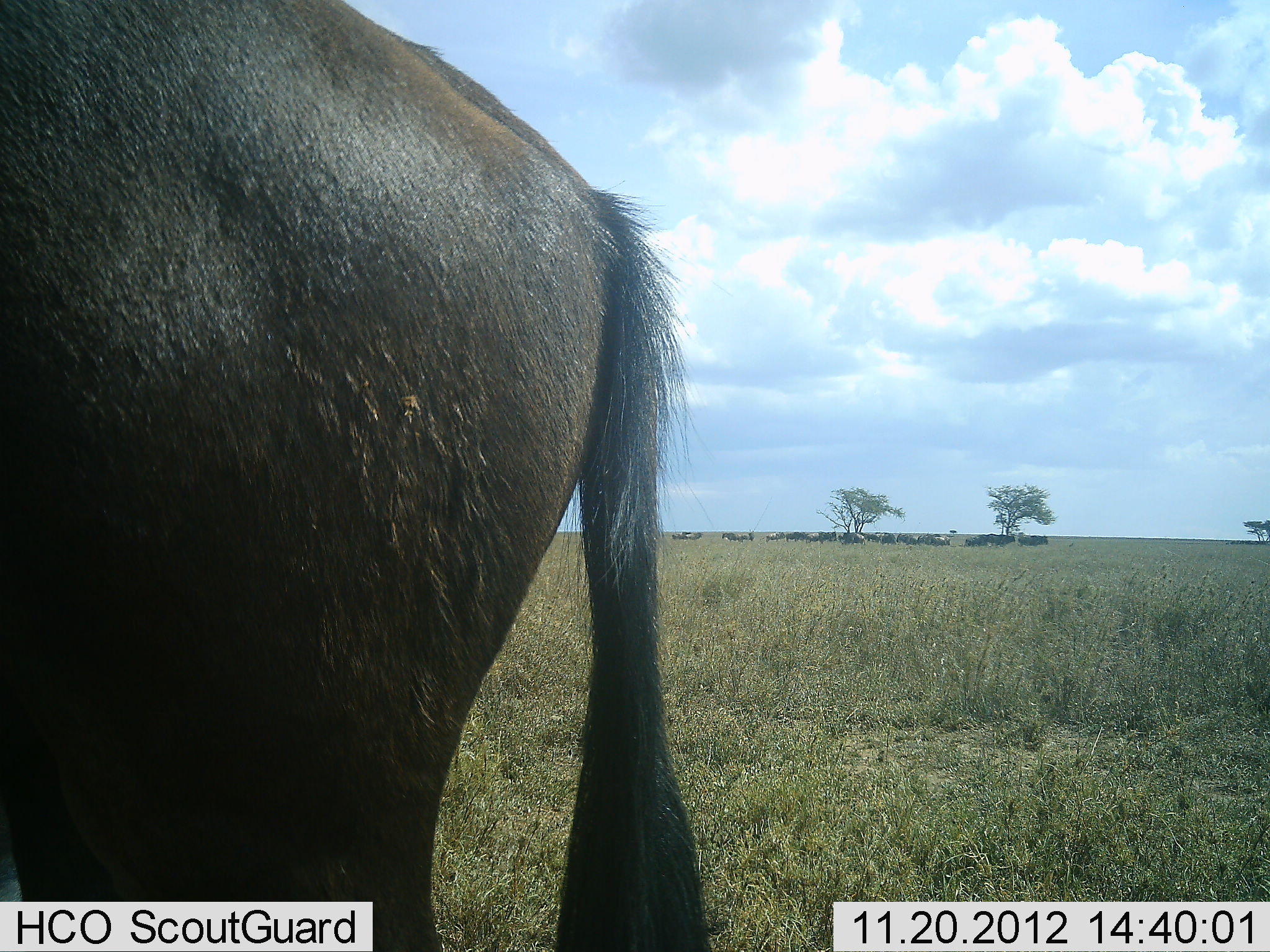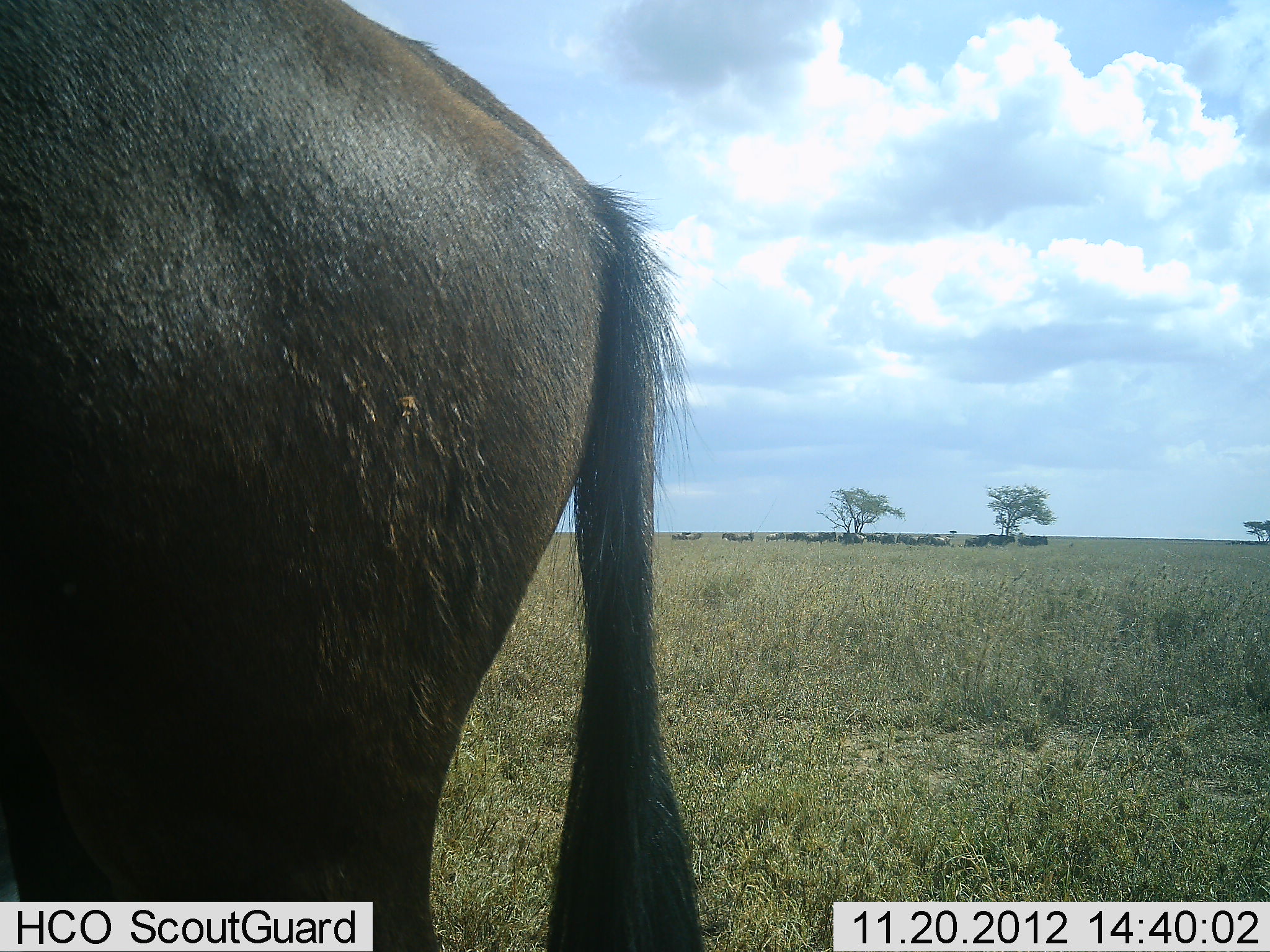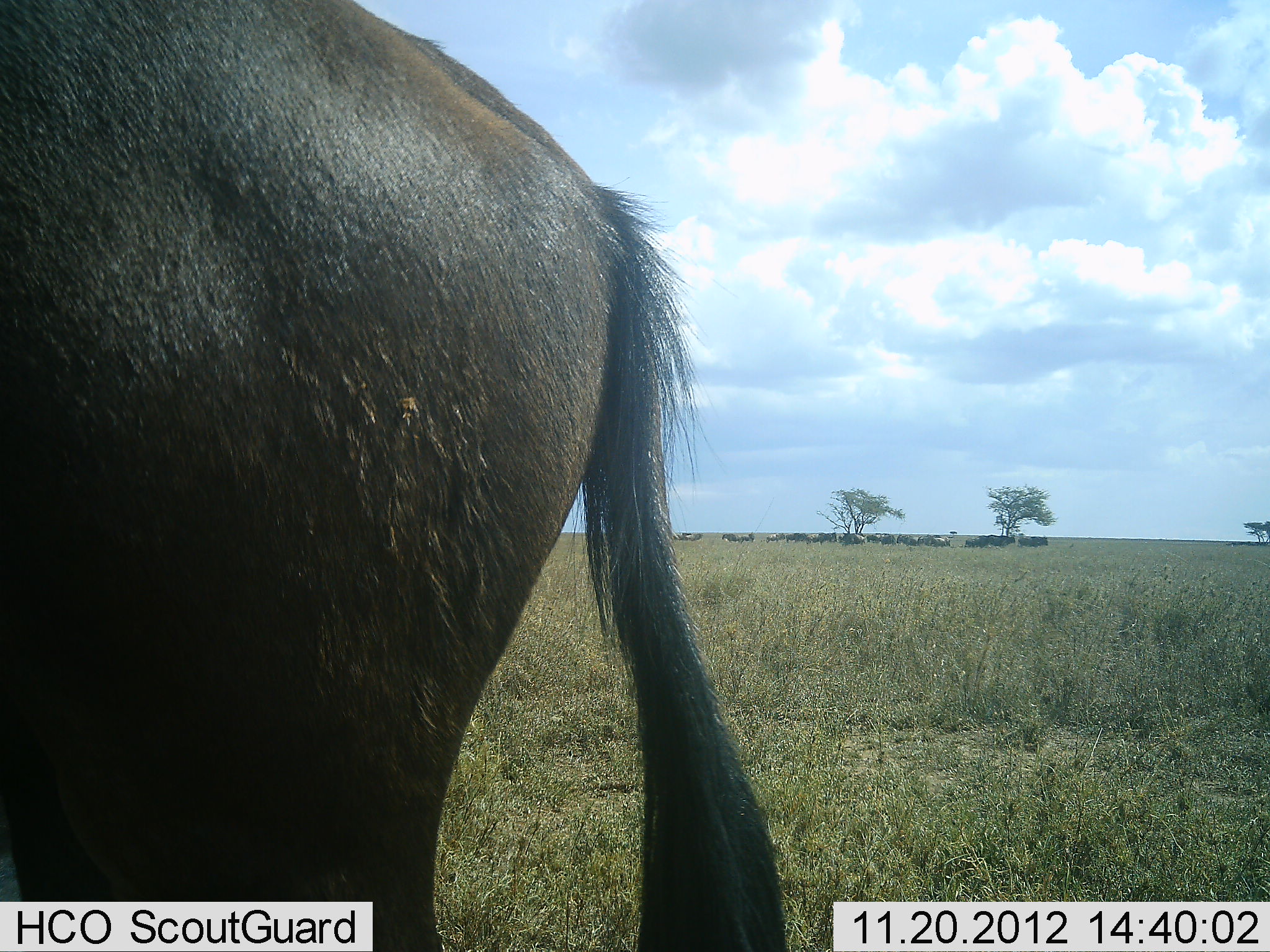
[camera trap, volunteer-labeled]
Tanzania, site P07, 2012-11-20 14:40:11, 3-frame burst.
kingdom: Animalia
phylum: Chordata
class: Mammalia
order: Artiodactyla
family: Bovidae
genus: Connochaetes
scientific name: Connochaetes taurinus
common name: blue wildebeest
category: wildebeest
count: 1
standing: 100%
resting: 10%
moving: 10%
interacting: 0%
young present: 0%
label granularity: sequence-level